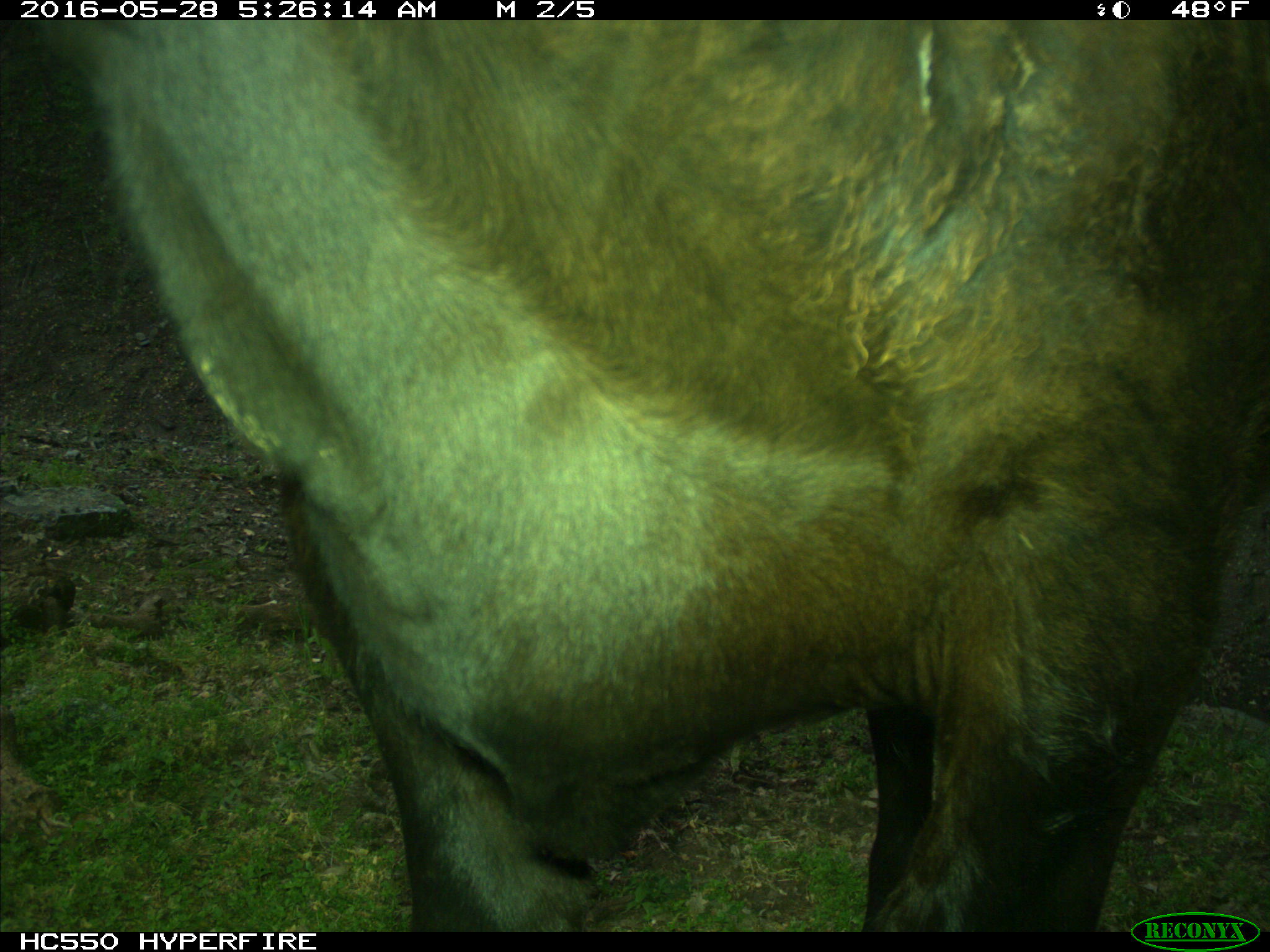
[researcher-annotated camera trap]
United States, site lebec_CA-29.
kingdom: Animalia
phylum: Chordata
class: Mammalia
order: Artiodactyla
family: Bovidae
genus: Bos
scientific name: Bos taurus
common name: domestic cow